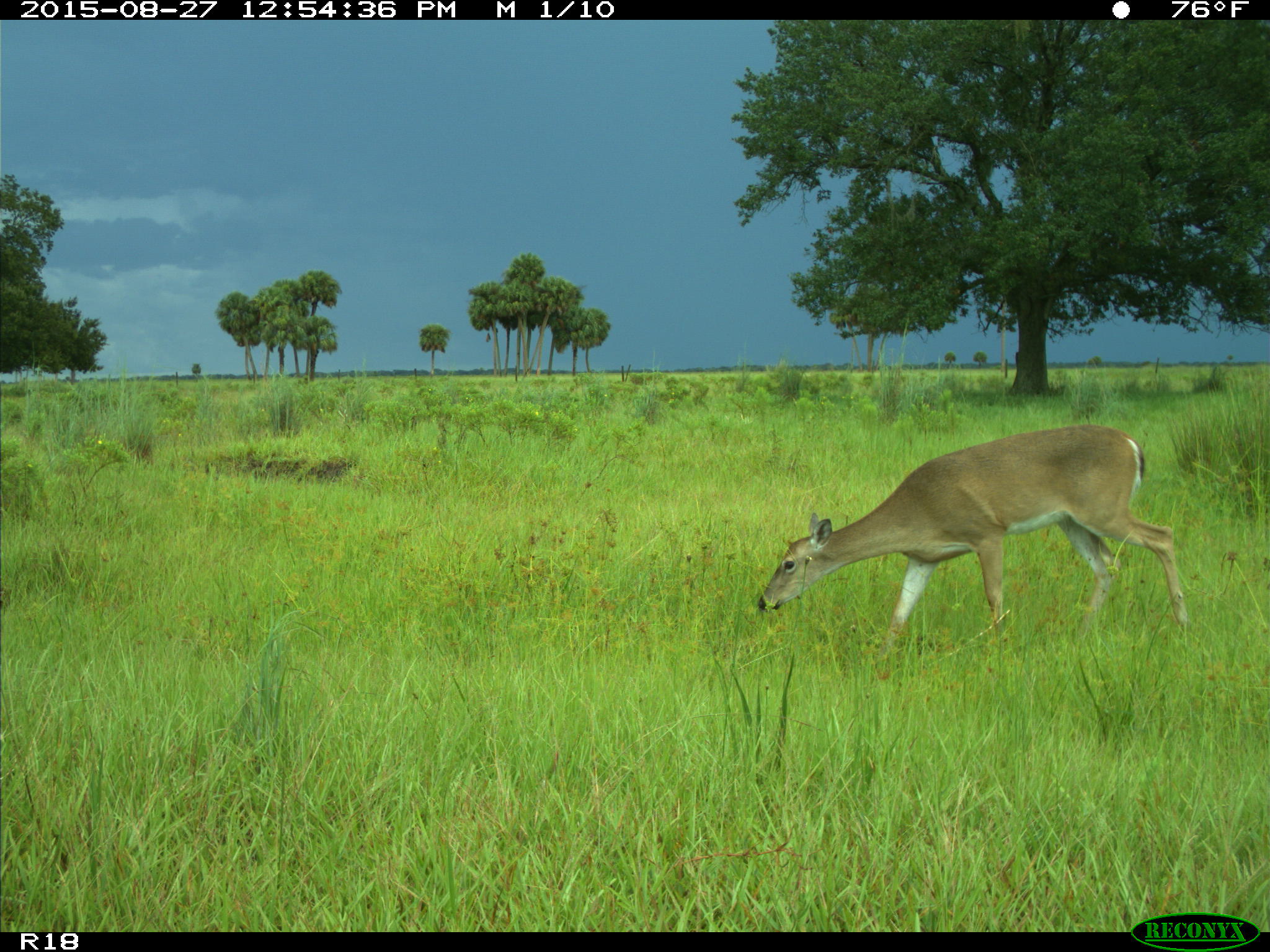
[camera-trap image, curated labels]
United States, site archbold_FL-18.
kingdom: Animalia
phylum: Chordata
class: Mammalia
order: Artiodactyla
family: Cervidae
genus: Odocoileus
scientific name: Odocoileus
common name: deer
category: unidentified deer